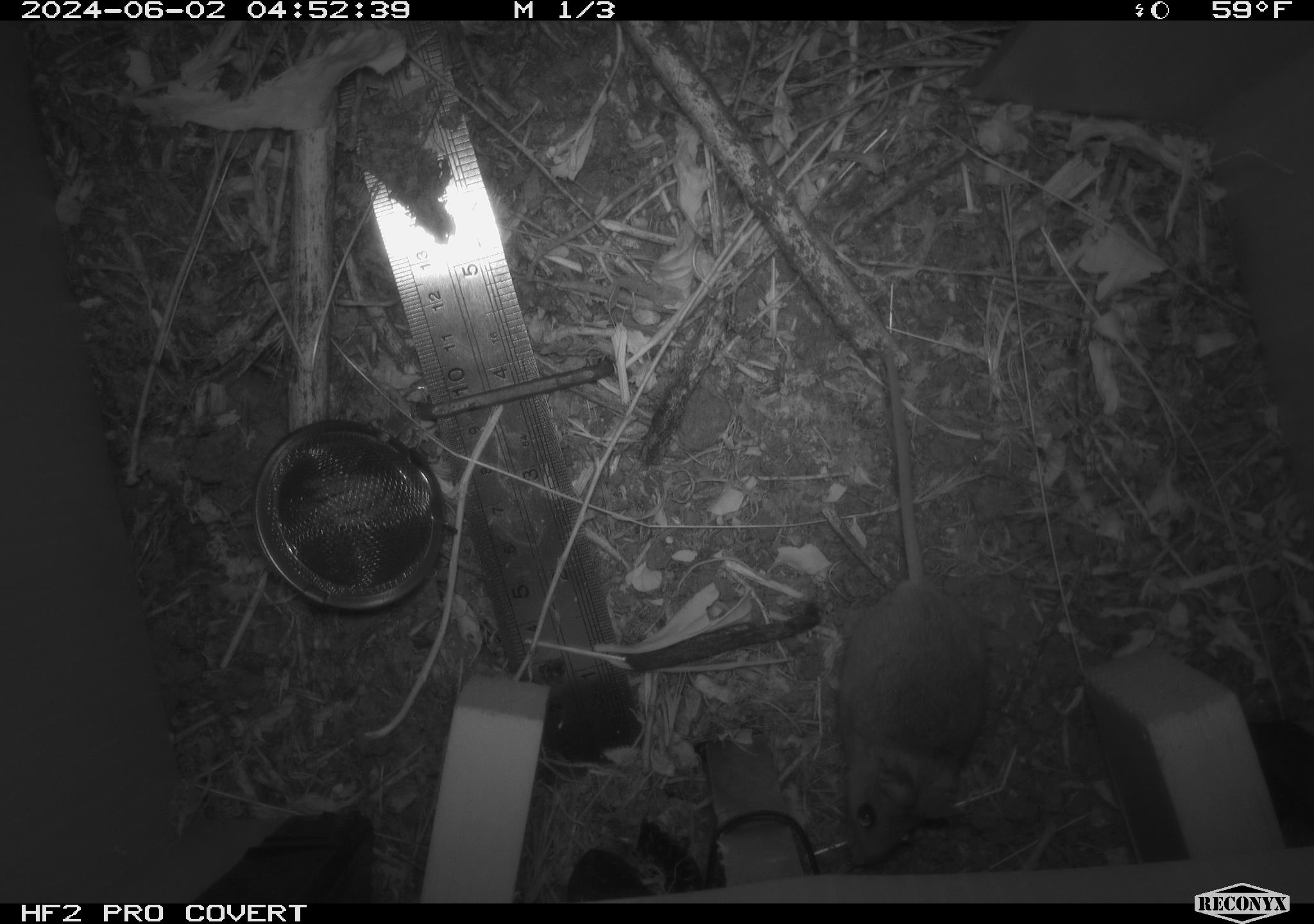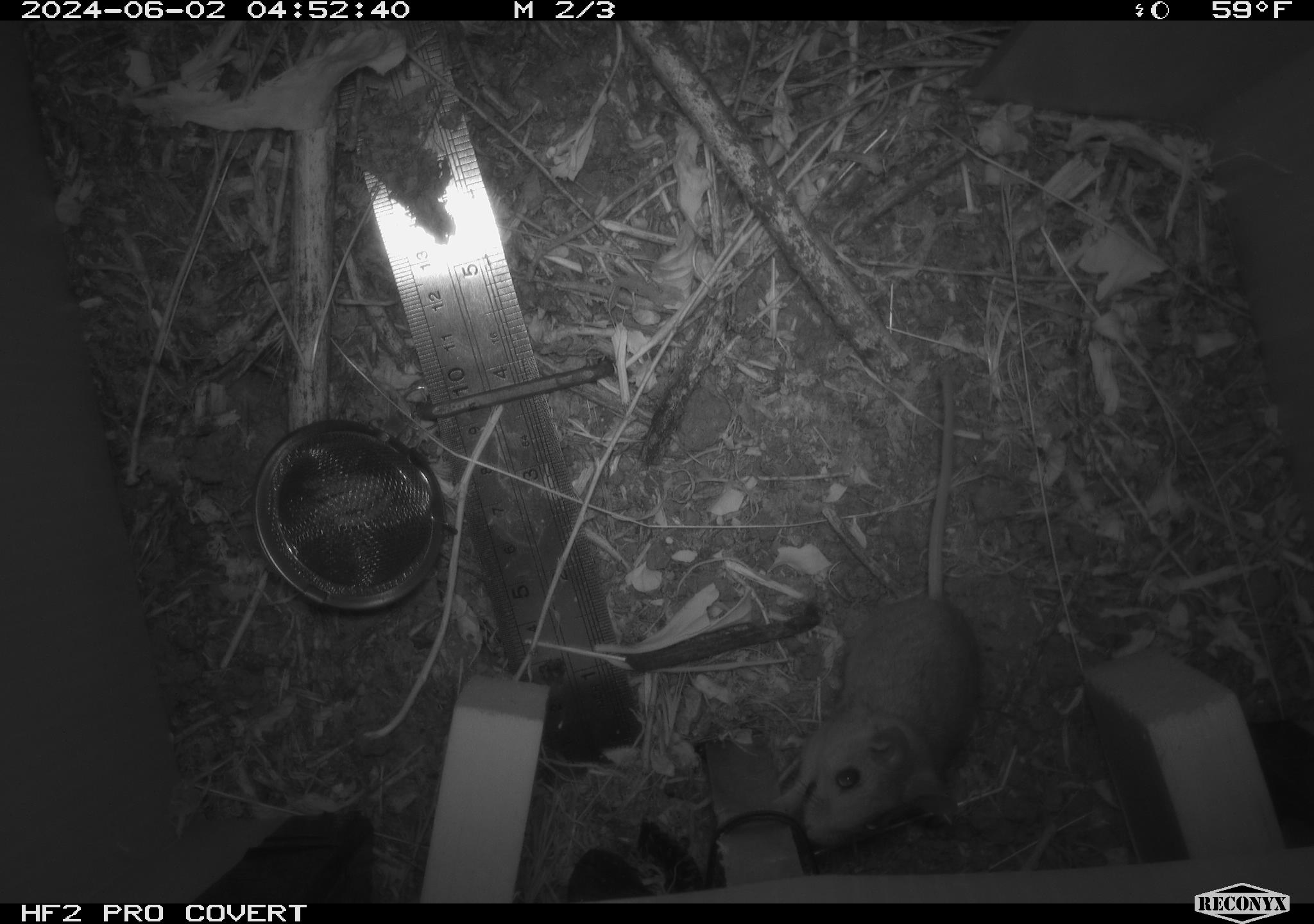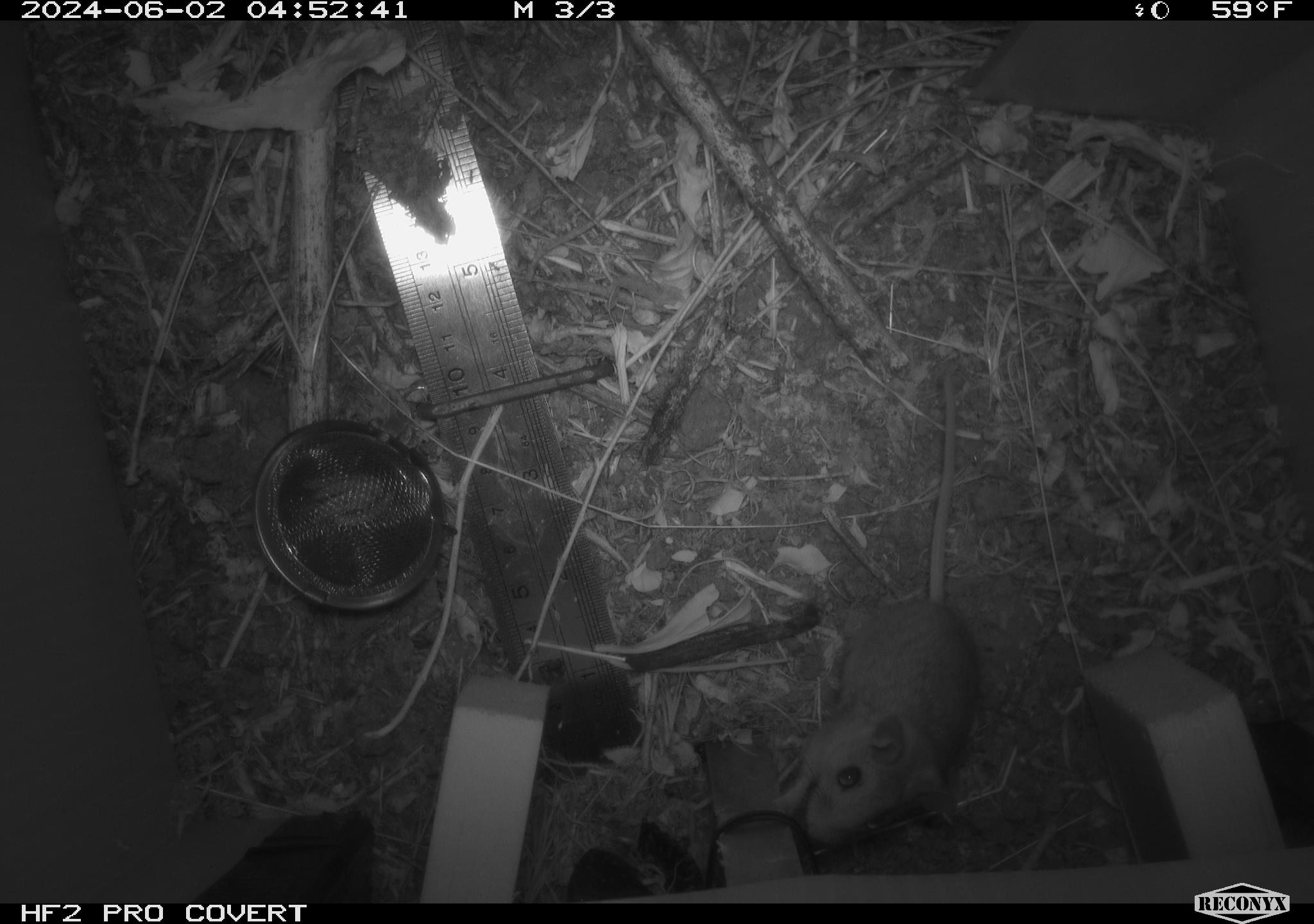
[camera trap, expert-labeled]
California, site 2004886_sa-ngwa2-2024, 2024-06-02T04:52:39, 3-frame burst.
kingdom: Animalia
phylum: Chordata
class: Mammalia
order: Rodentia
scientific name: Rodentia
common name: mouse species